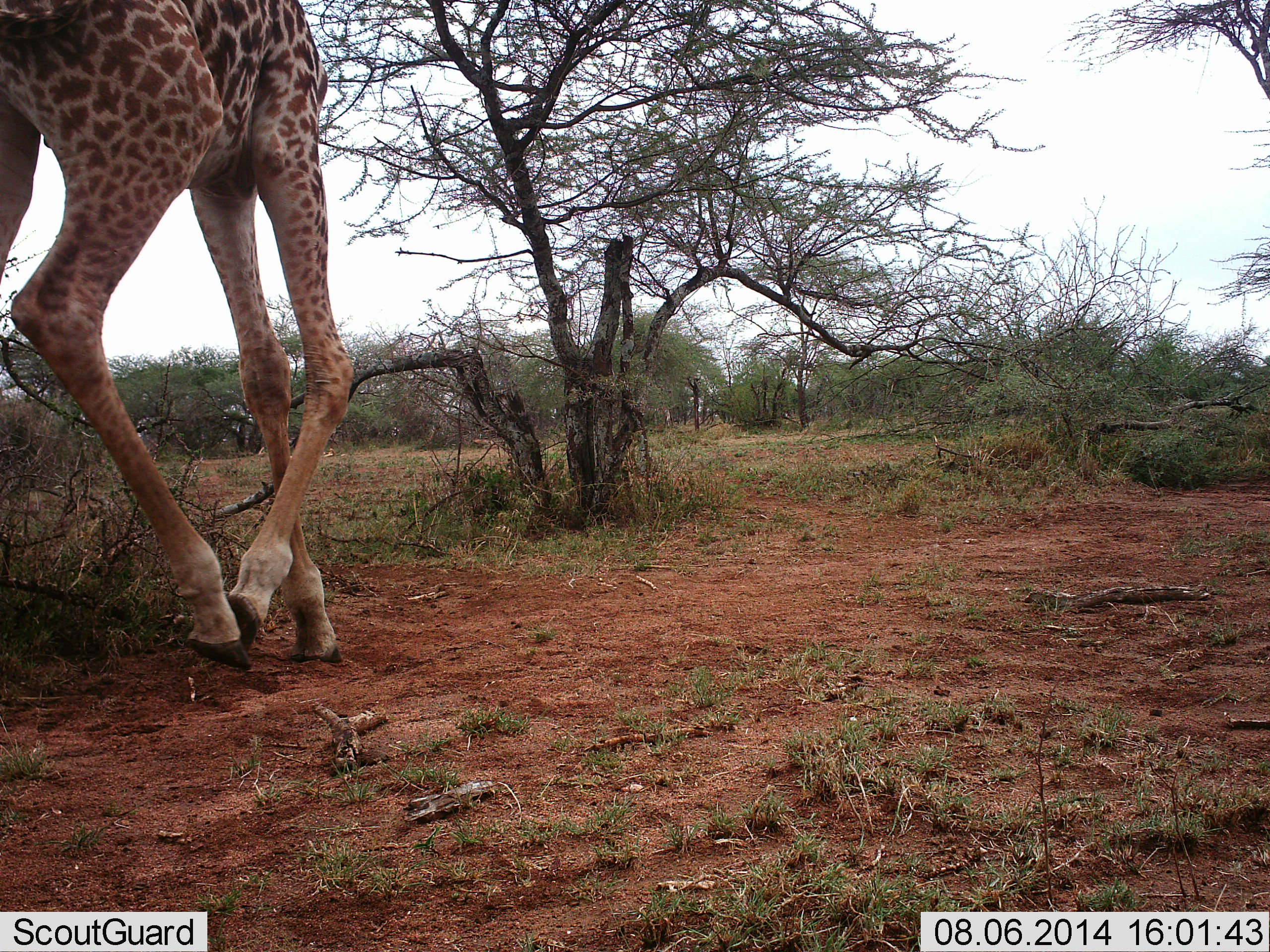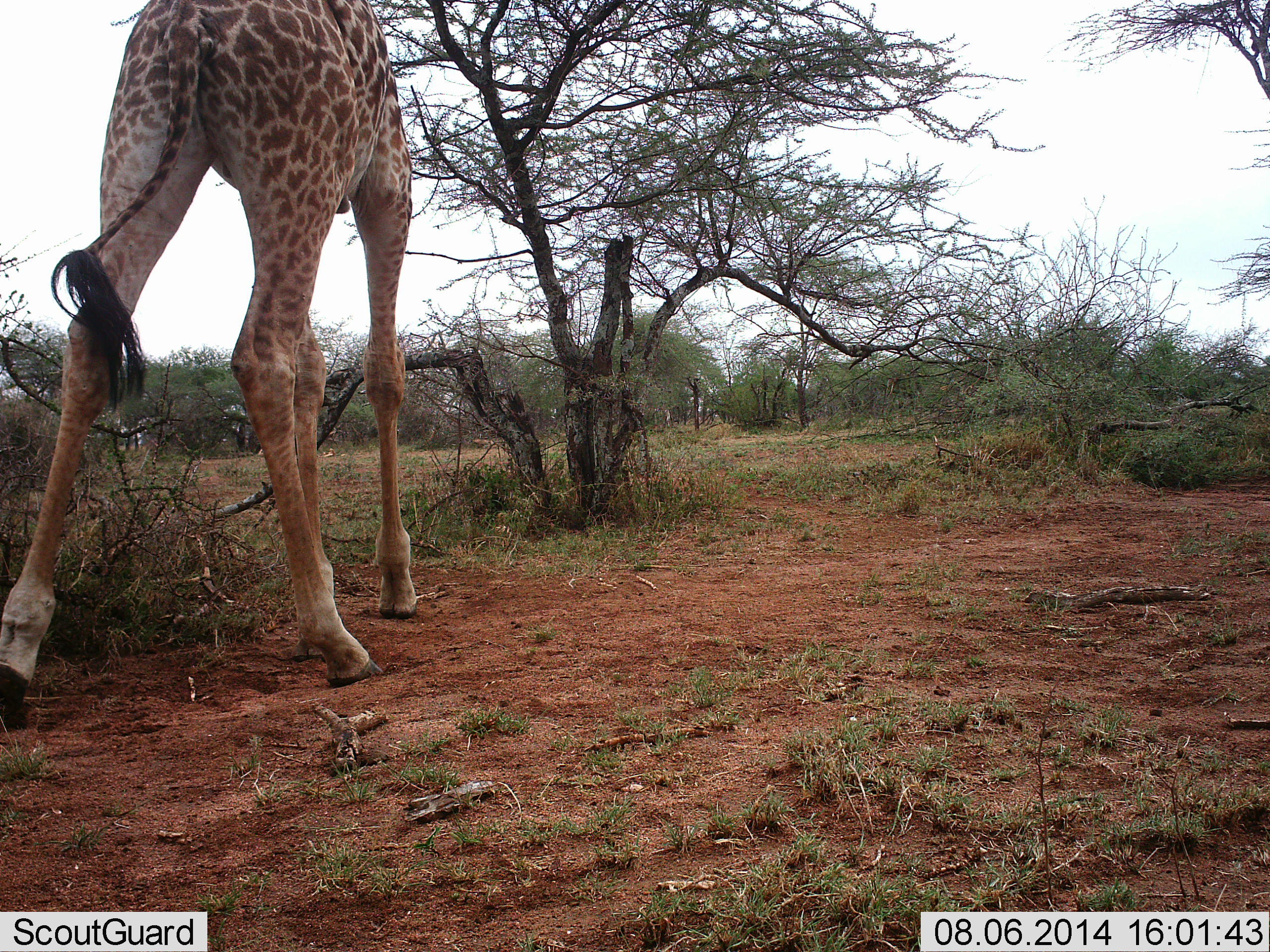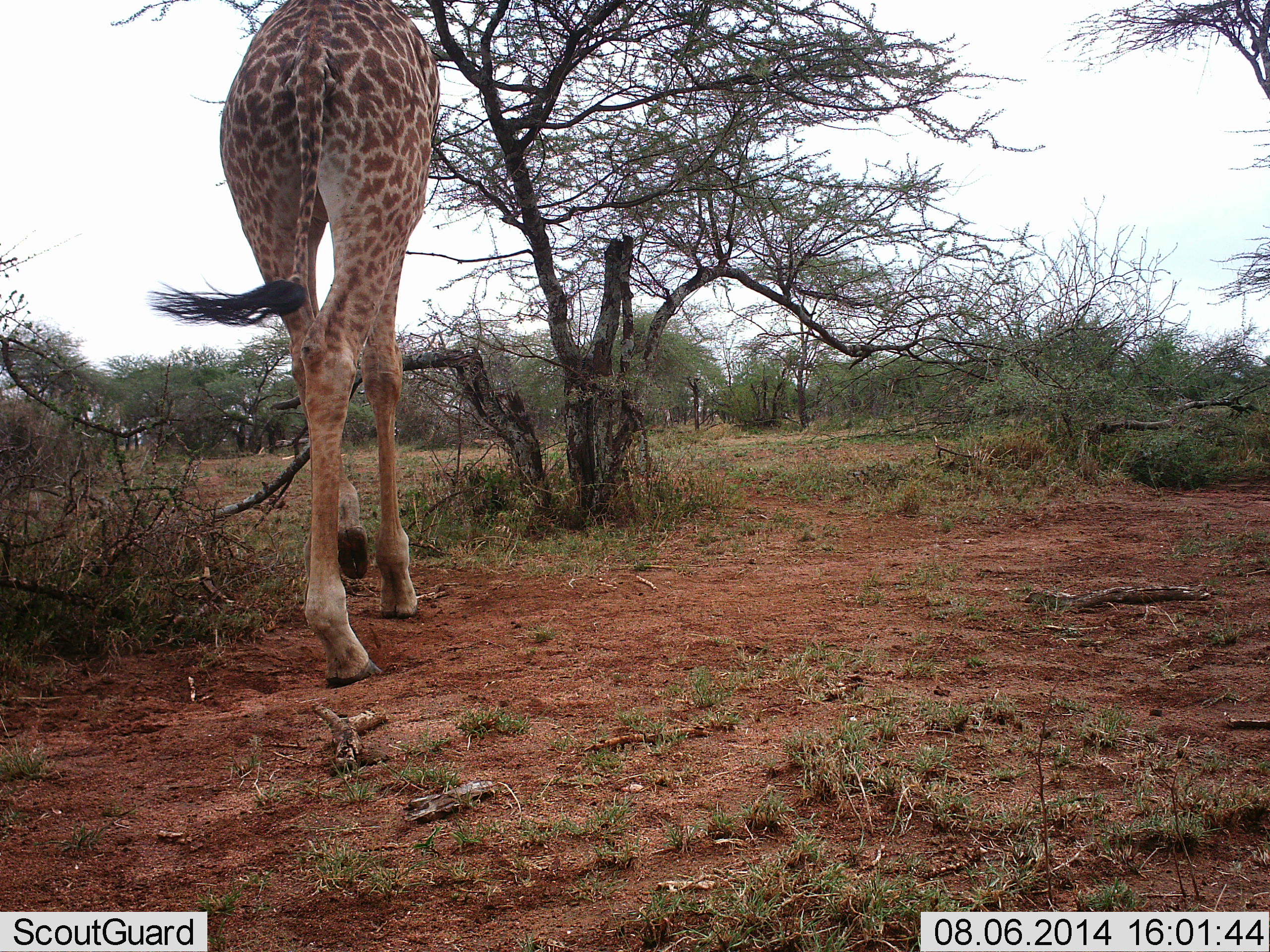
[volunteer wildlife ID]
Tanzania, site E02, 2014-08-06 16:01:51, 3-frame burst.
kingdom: Animalia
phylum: Chordata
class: Mammalia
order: Artiodactyla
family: Giraffidae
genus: Giraffa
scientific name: Giraffa camelopardalis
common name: giraffe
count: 1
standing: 0%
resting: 0%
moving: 100%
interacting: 0%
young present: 0%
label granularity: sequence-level